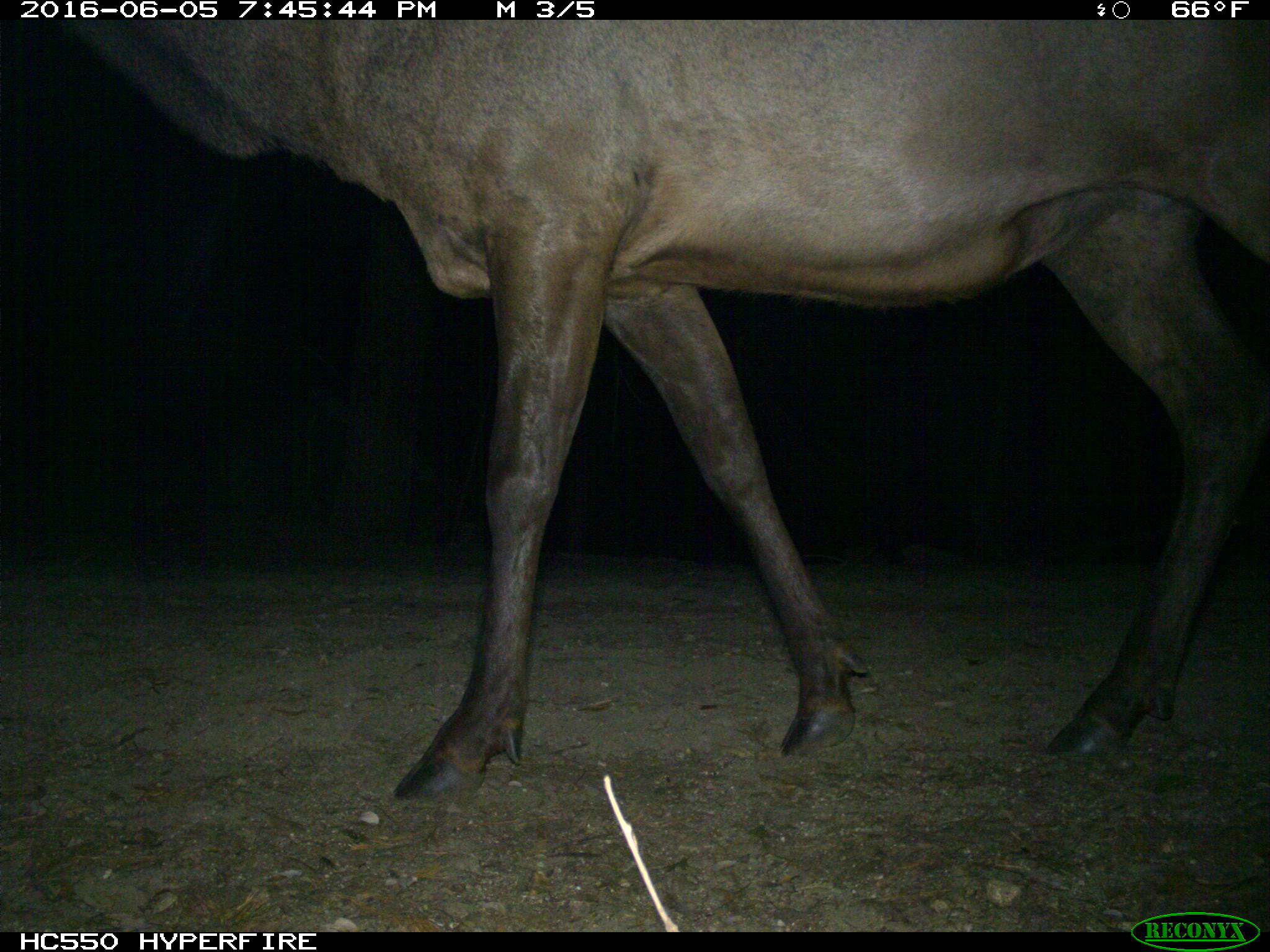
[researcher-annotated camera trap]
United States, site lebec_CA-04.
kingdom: Animalia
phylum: Chordata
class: Mammalia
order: Artiodactyla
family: Cervidae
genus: Cervus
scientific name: Cervus canadensis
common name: elk